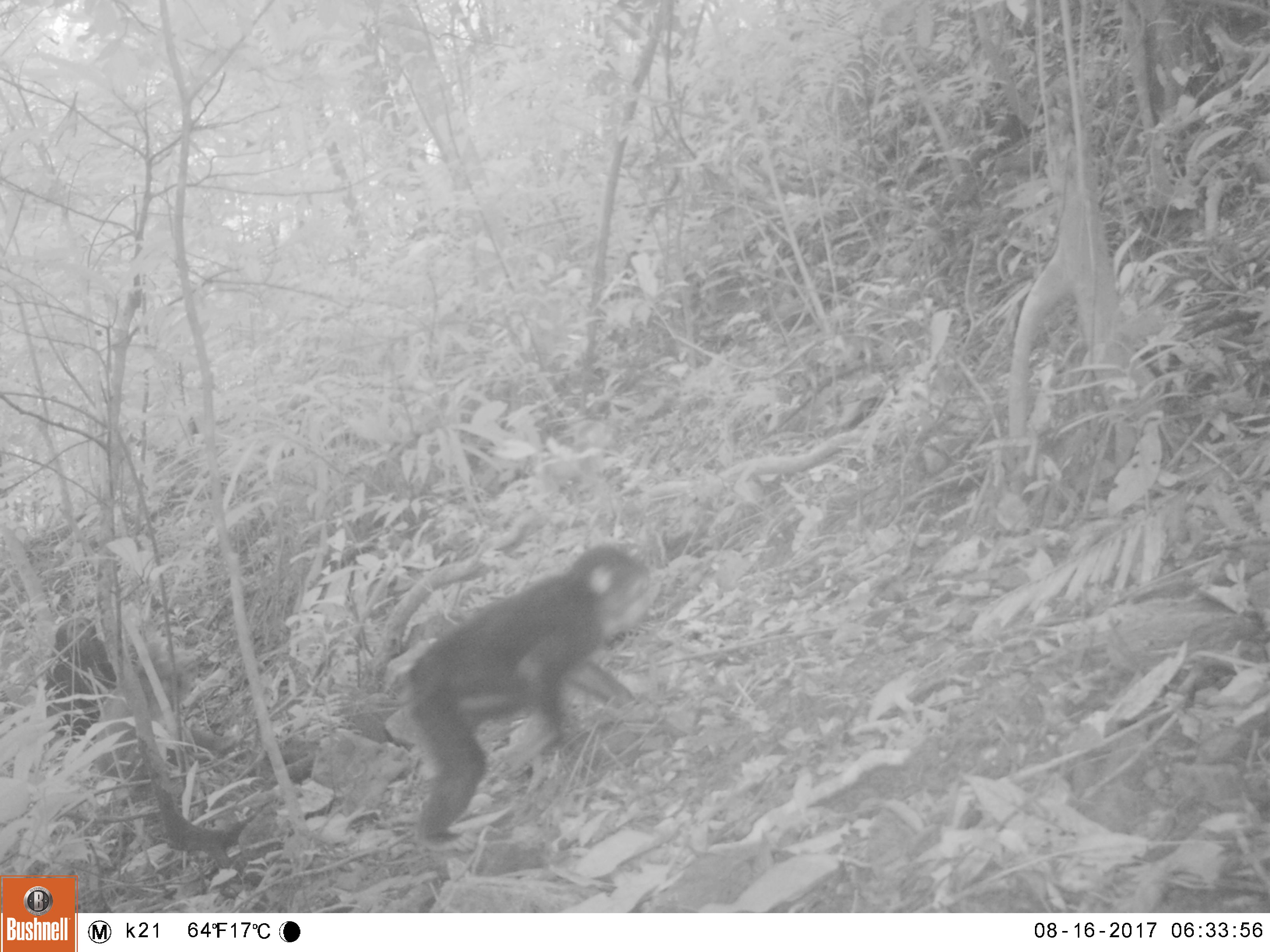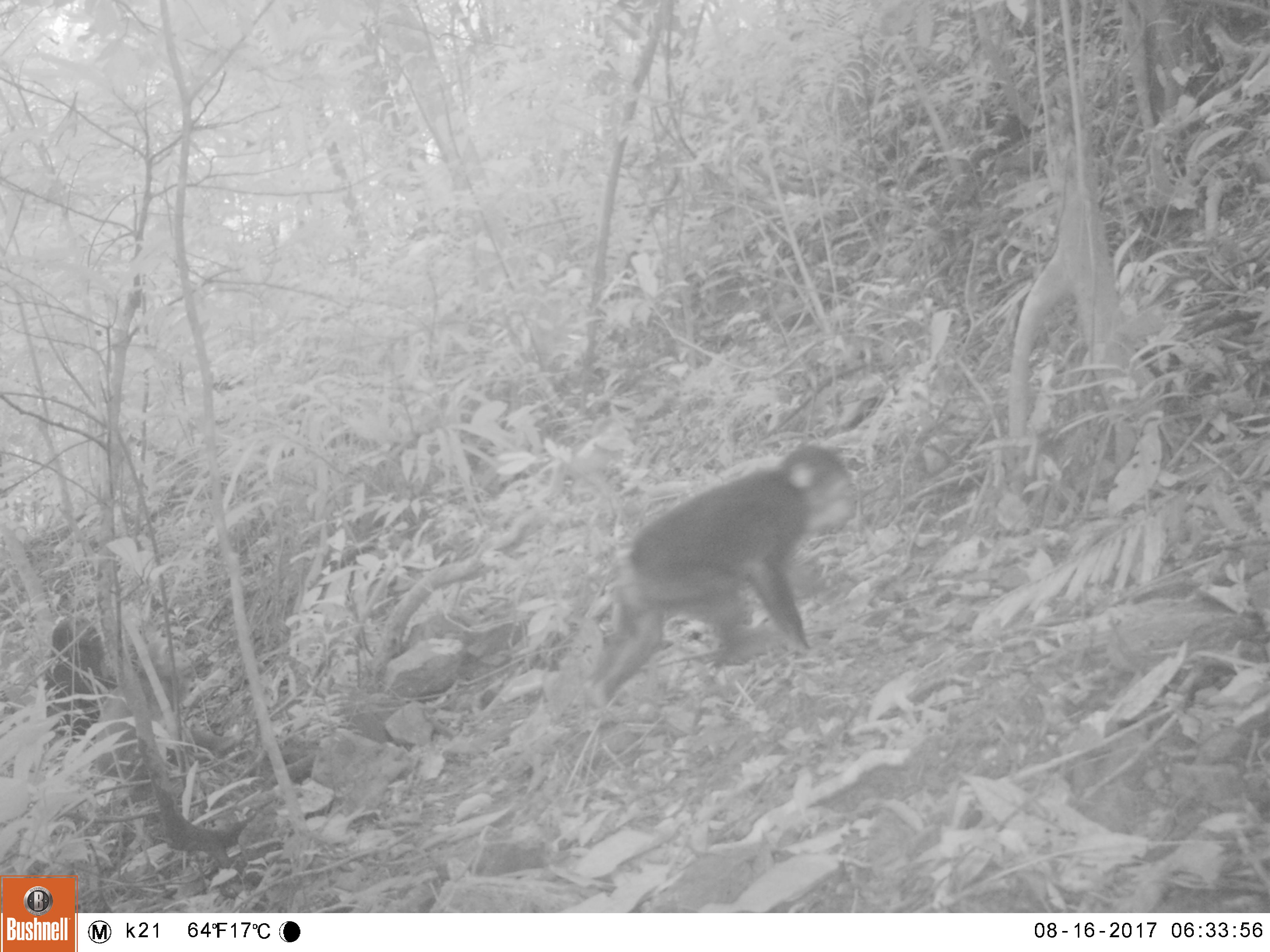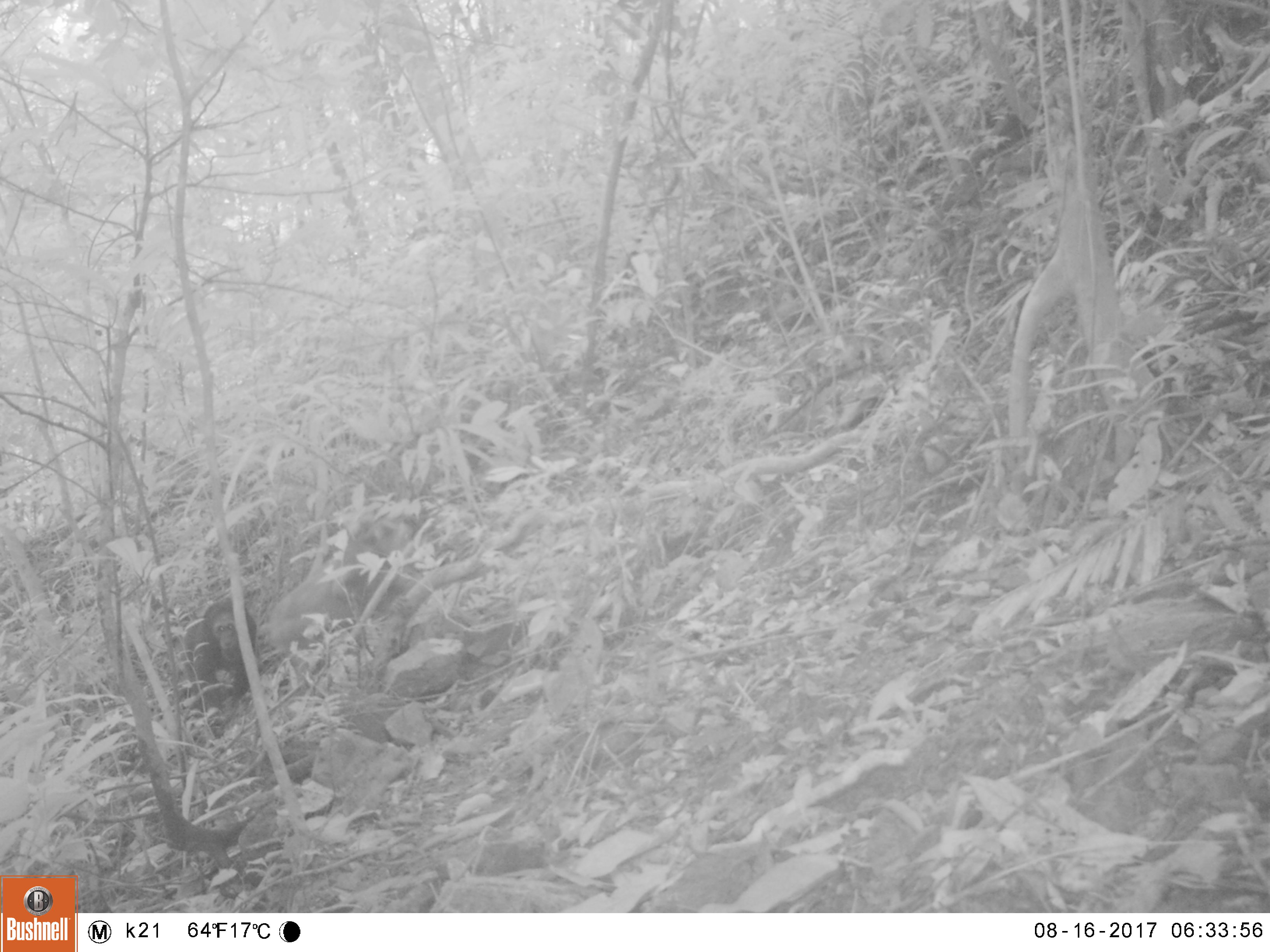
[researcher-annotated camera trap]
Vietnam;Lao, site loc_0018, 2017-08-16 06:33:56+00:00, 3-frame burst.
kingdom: Animalia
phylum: Chordata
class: Mammalia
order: Primates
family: Cercopithecidae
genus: Macaca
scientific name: Macaca arctoides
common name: stump-tailed macaque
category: stump tailed macaque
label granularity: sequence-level